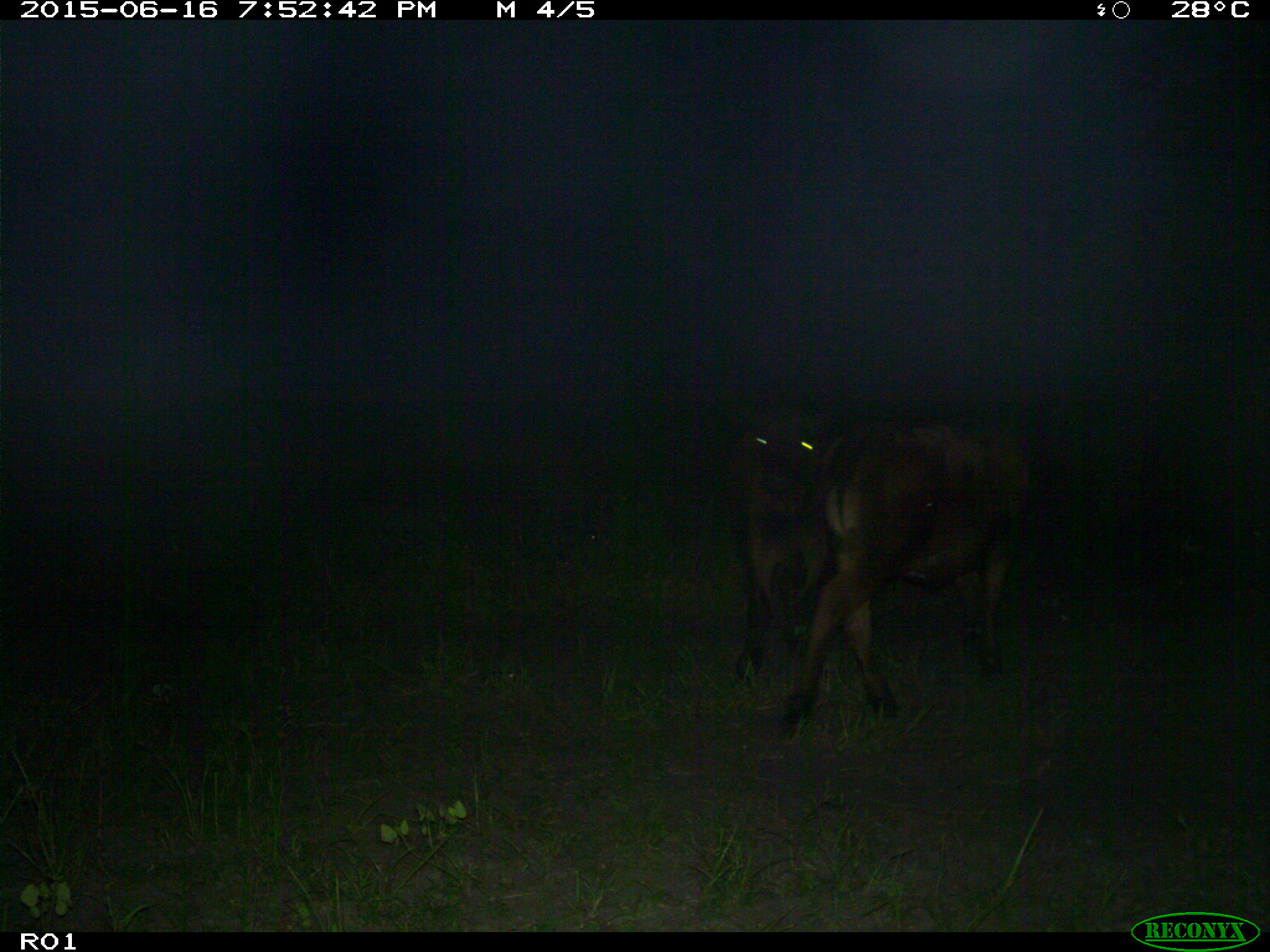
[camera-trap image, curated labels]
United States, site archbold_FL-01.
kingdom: Animalia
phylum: Chordata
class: Mammalia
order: Artiodactyla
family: Bovidae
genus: Bos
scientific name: Bos taurus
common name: domestic cow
Bos taurus (domestic cow).